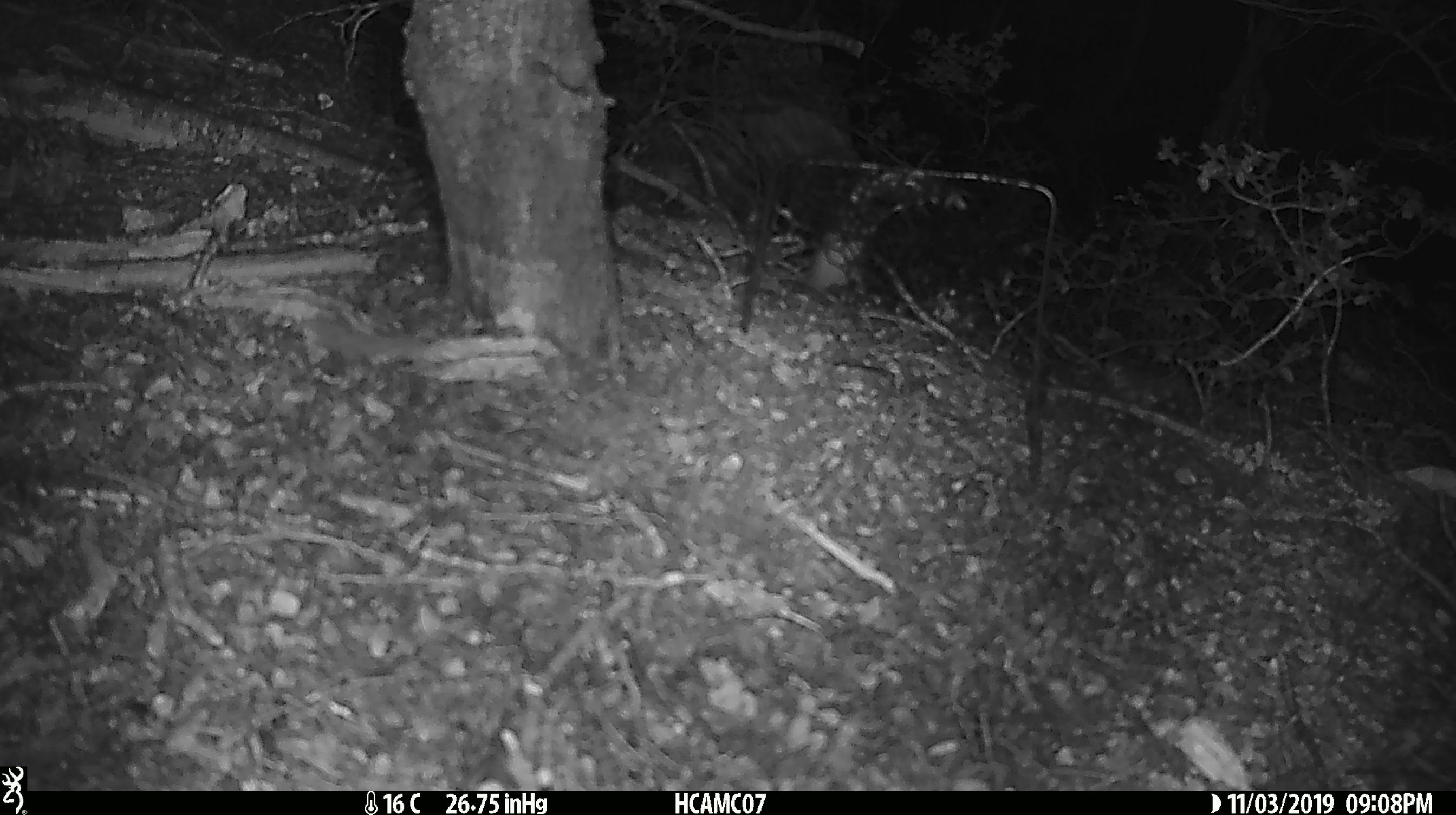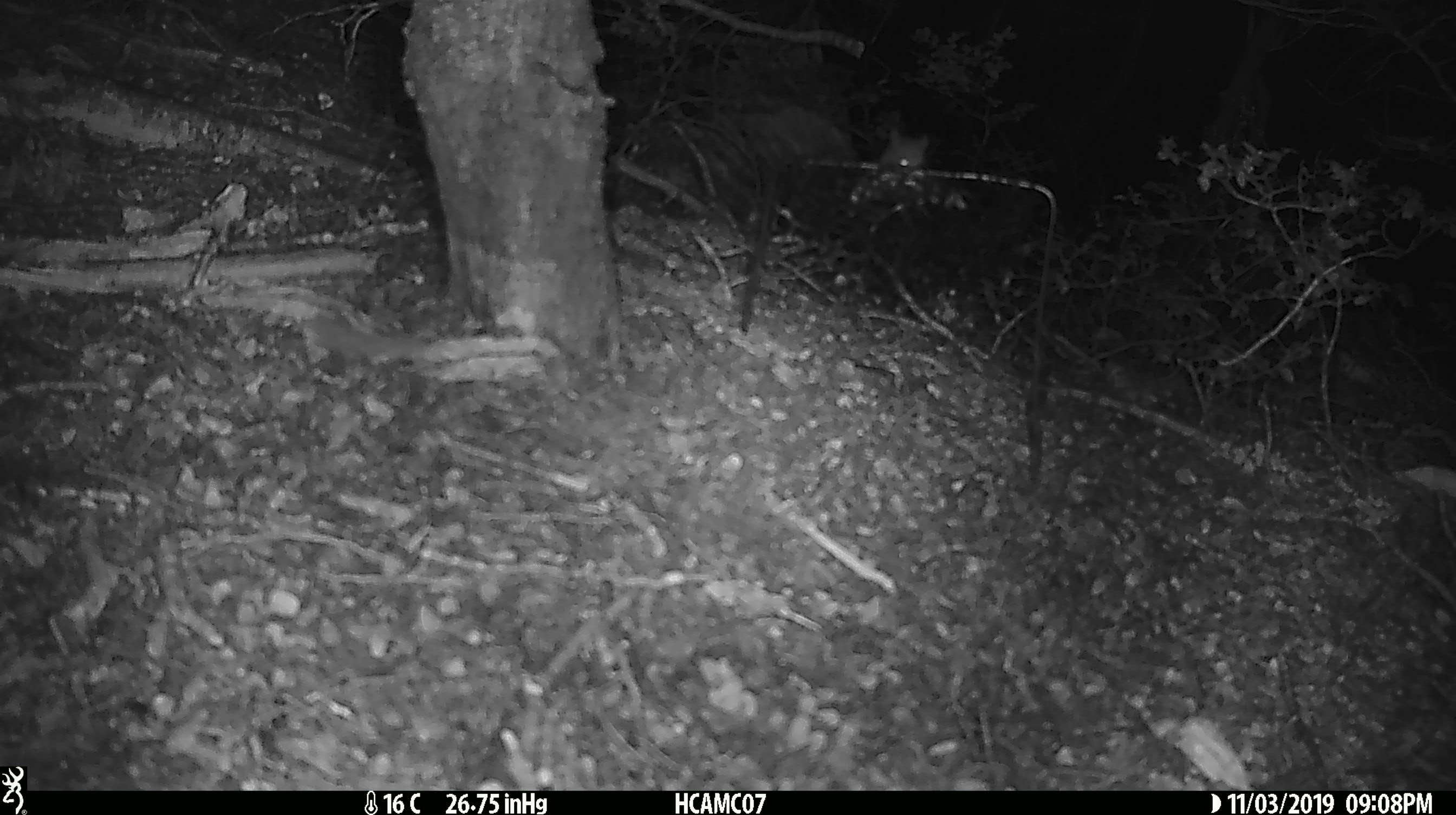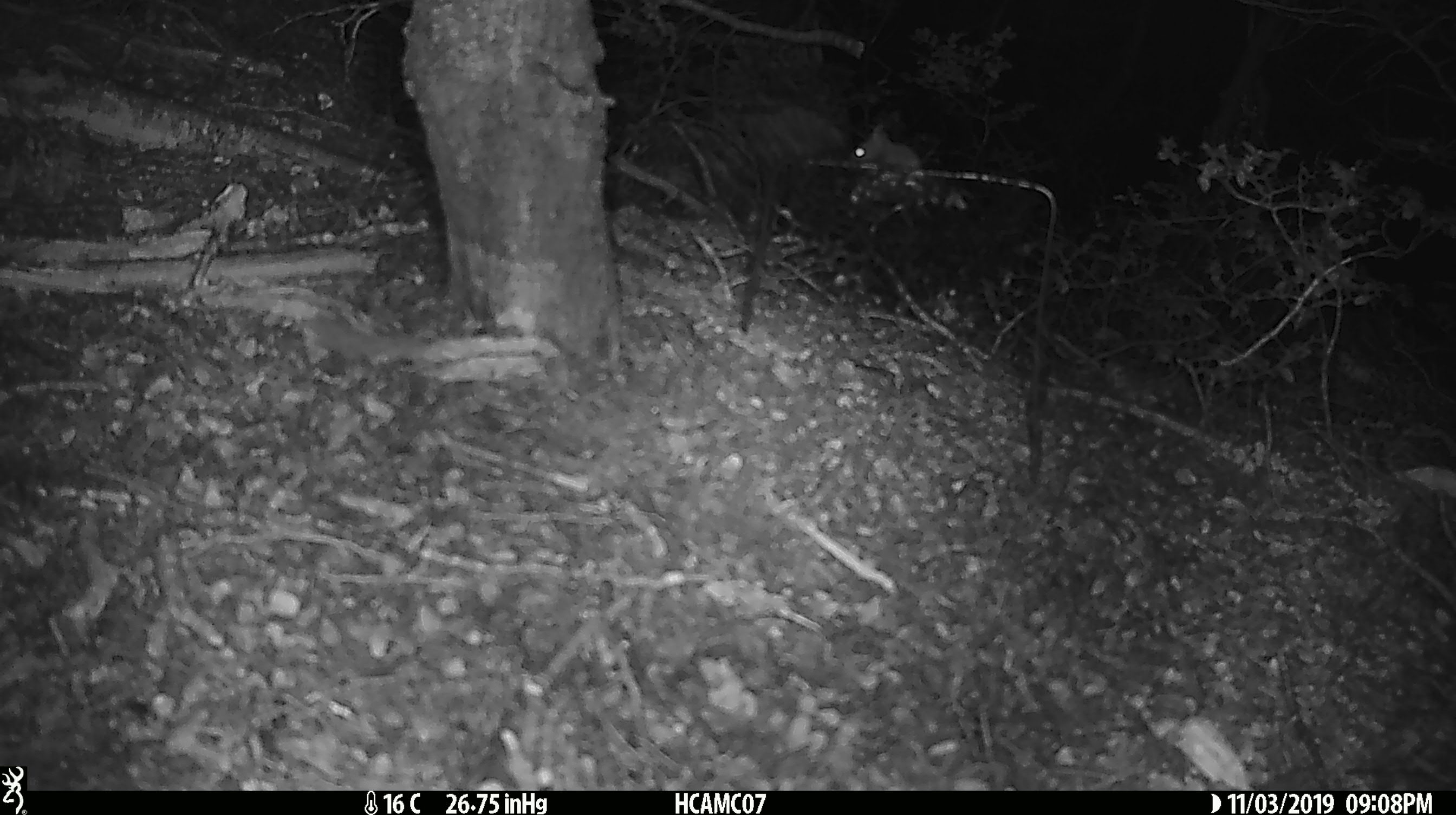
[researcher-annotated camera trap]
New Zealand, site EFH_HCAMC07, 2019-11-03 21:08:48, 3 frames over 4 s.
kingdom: Animalia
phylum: Chordata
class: Mammalia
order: Rodentia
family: Muridae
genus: Mus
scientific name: Mus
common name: mouse